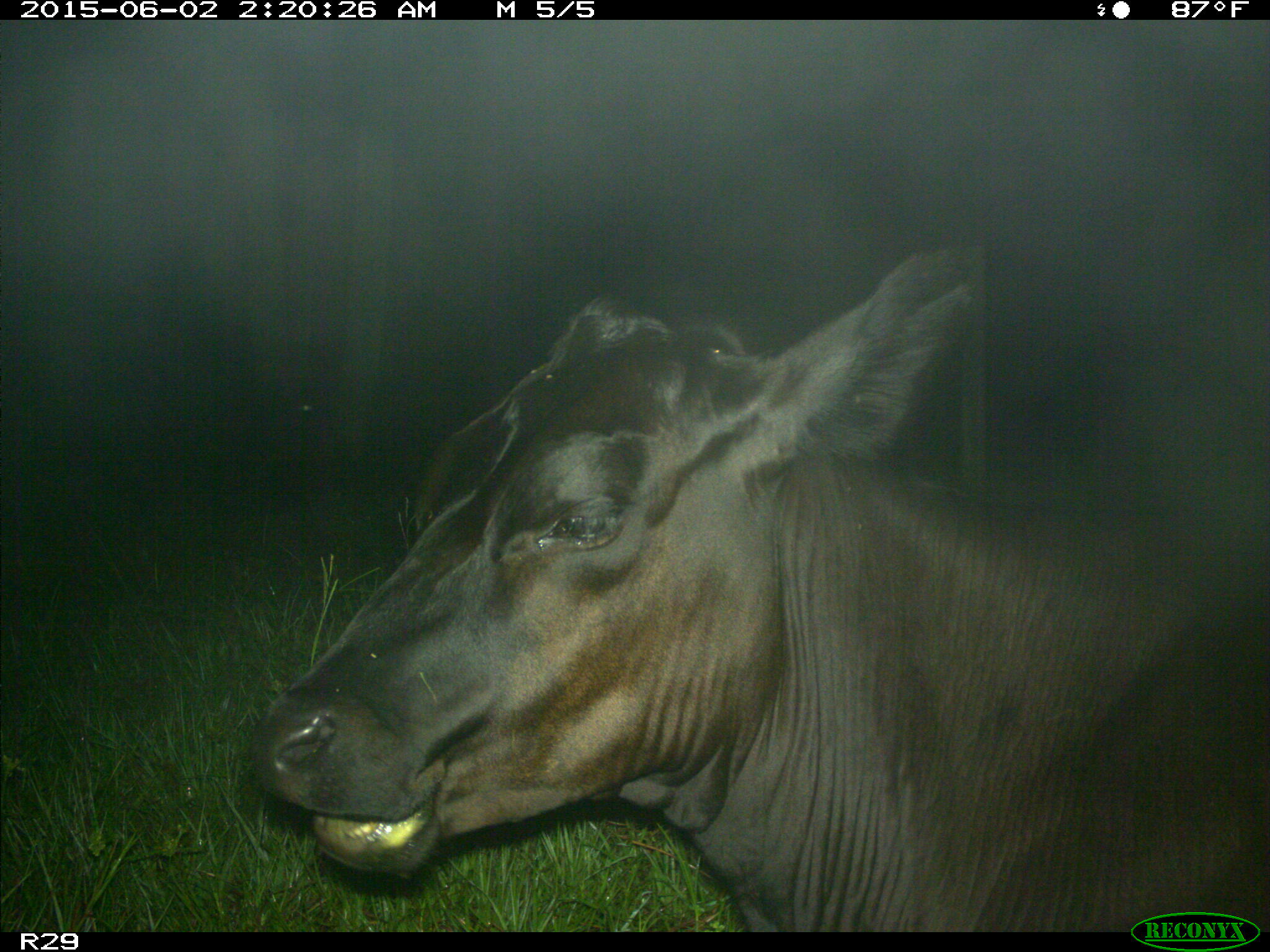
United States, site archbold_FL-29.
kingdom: Animalia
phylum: Chordata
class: Mammalia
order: Artiodactyla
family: Bovidae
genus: Bos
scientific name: Bos taurus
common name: domestic cow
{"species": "Bos taurus (domestic cow)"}